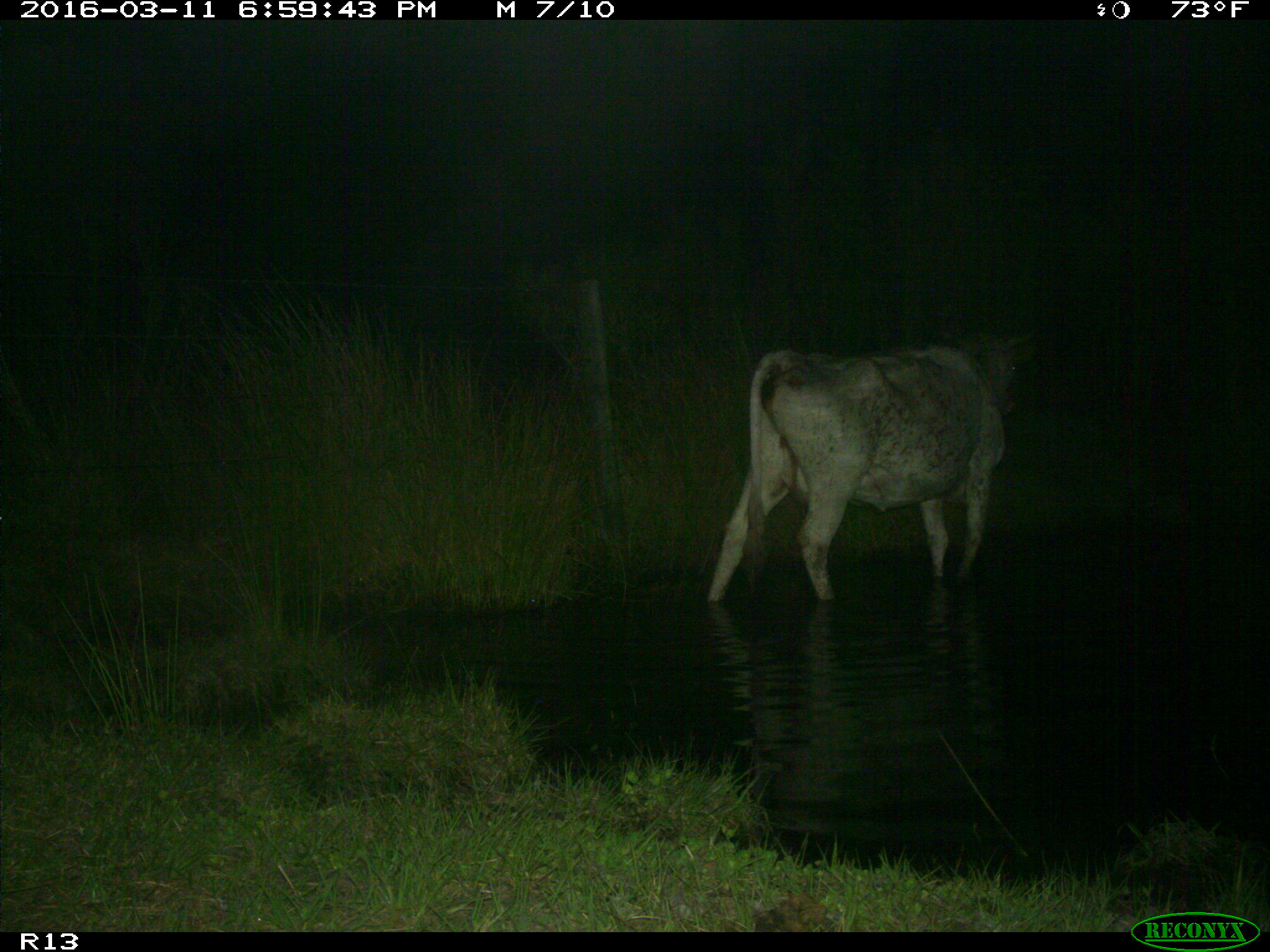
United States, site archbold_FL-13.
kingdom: Animalia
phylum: Chordata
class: Mammalia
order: Artiodactyla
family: Bovidae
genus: Bos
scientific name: Bos taurus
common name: domestic cow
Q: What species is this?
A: Bos taurus (domestic cow).